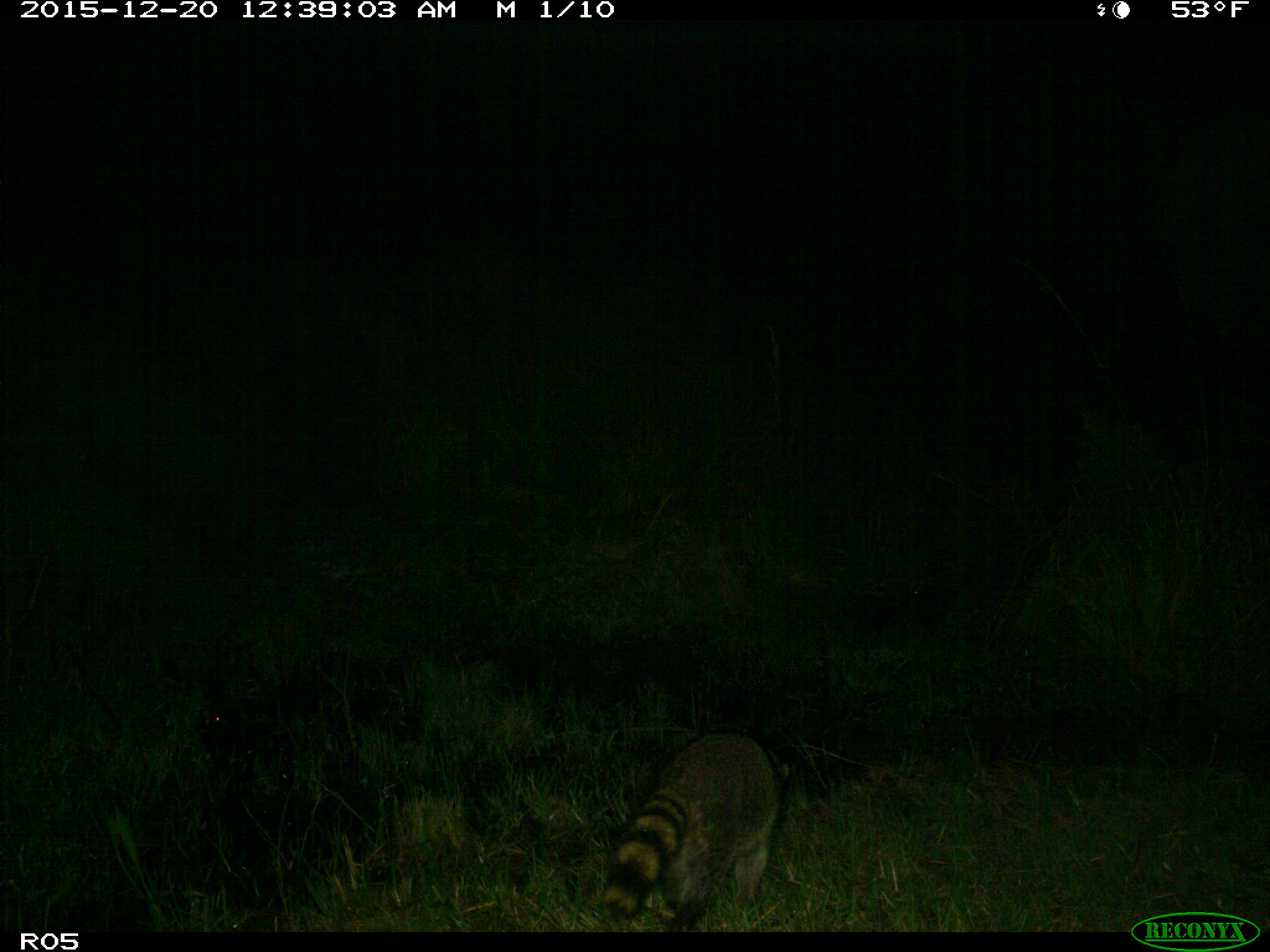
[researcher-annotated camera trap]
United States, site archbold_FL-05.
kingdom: Animalia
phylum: Chordata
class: Mammalia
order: Carnivora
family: Procyonidae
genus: Procyon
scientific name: Procyon lotor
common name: common raccoon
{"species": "Procyon lotor (common raccoon)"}